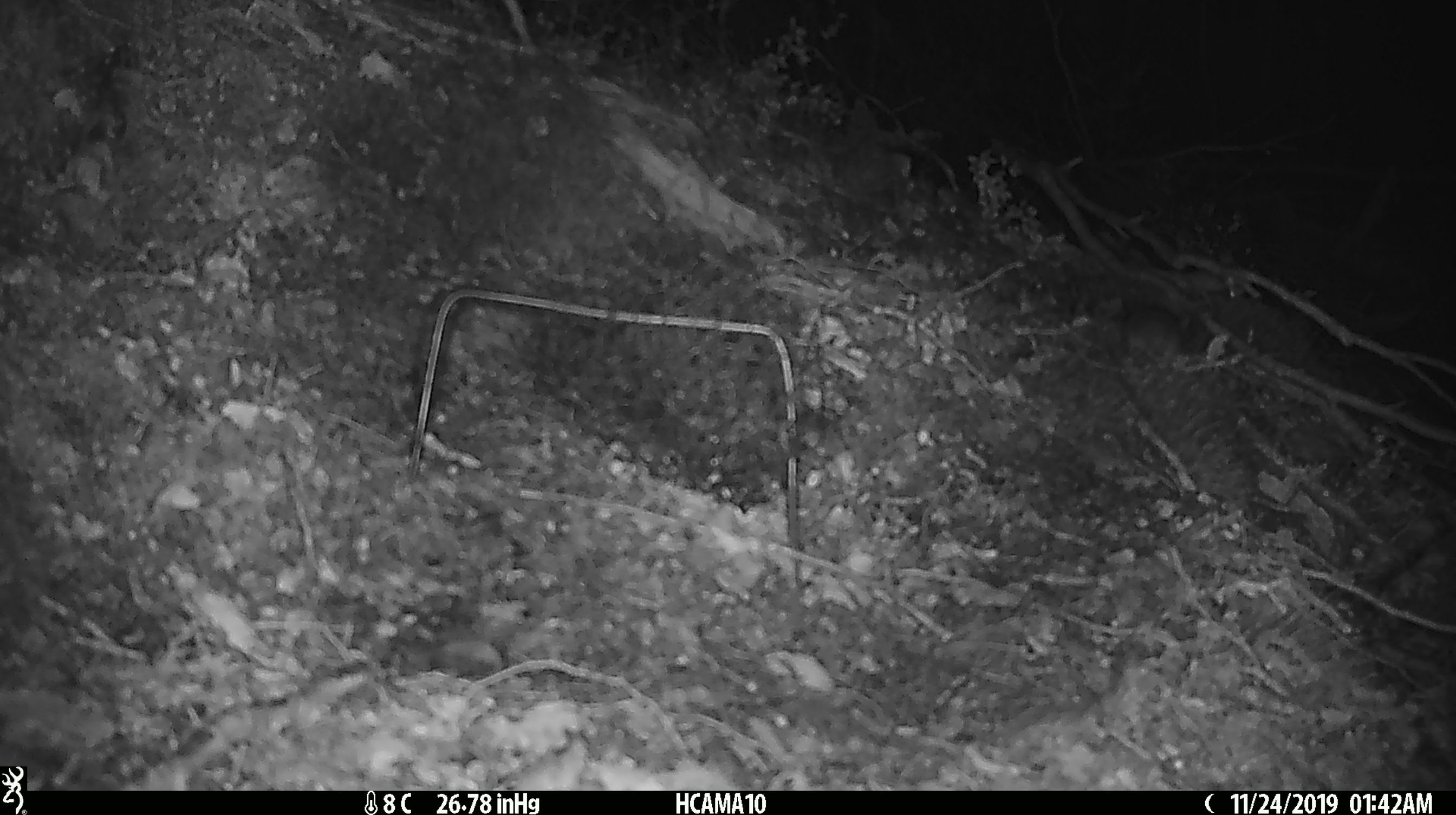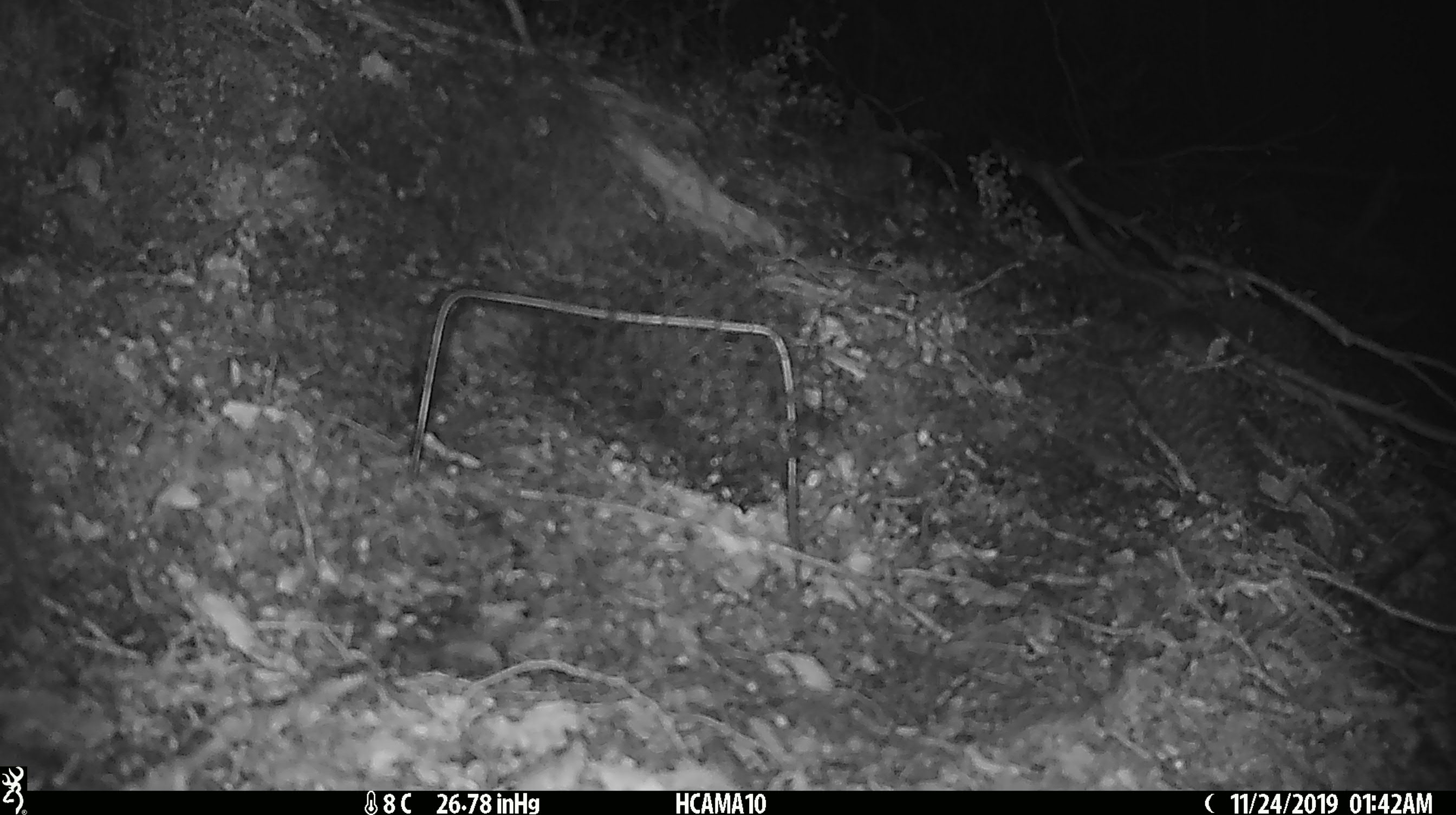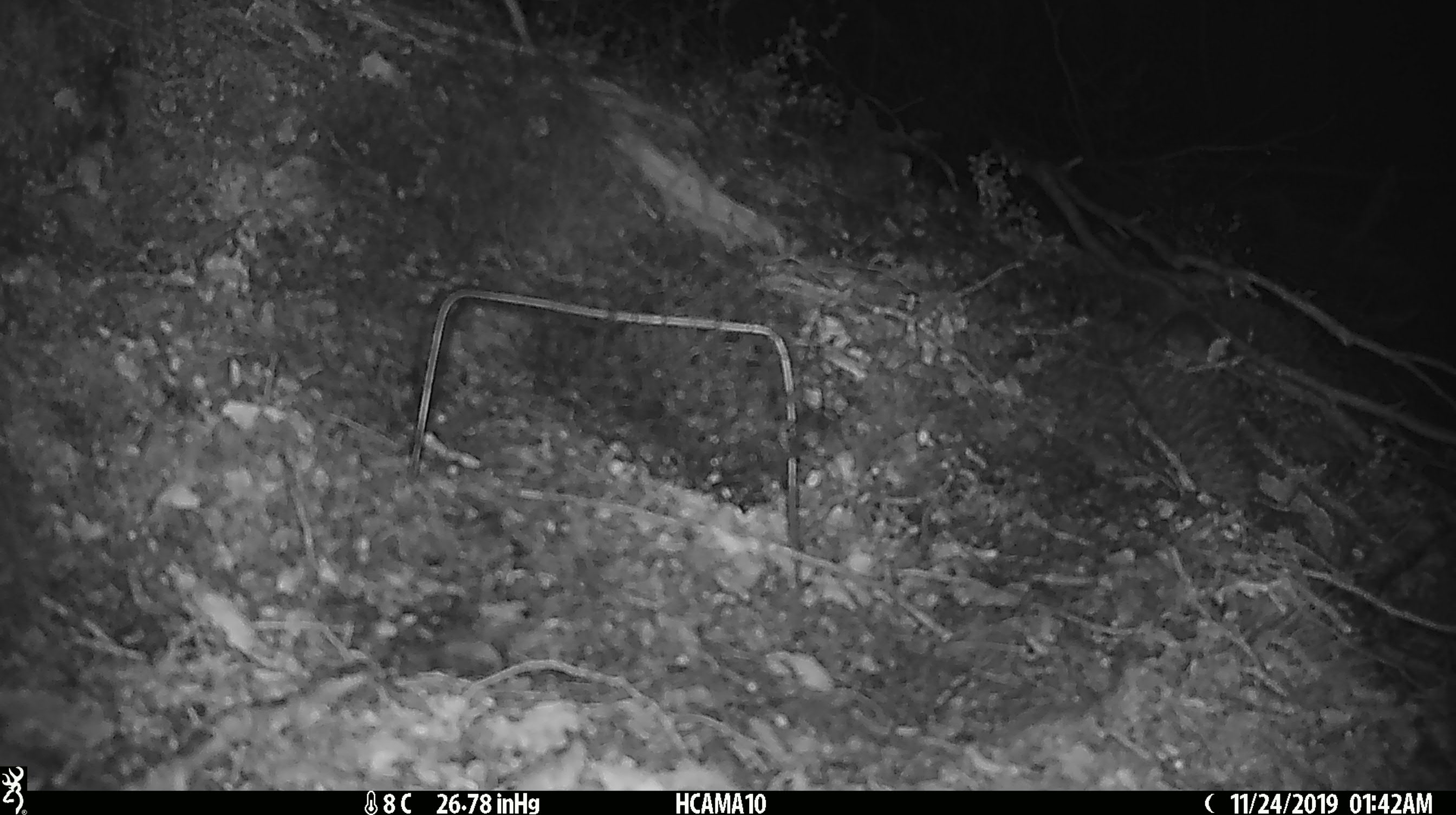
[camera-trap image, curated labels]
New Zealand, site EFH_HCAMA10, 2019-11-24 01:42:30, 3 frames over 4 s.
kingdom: Animalia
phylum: Chordata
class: Mammalia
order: Rodentia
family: Muridae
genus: Mus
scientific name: Mus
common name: mouse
Mouse (Mus).